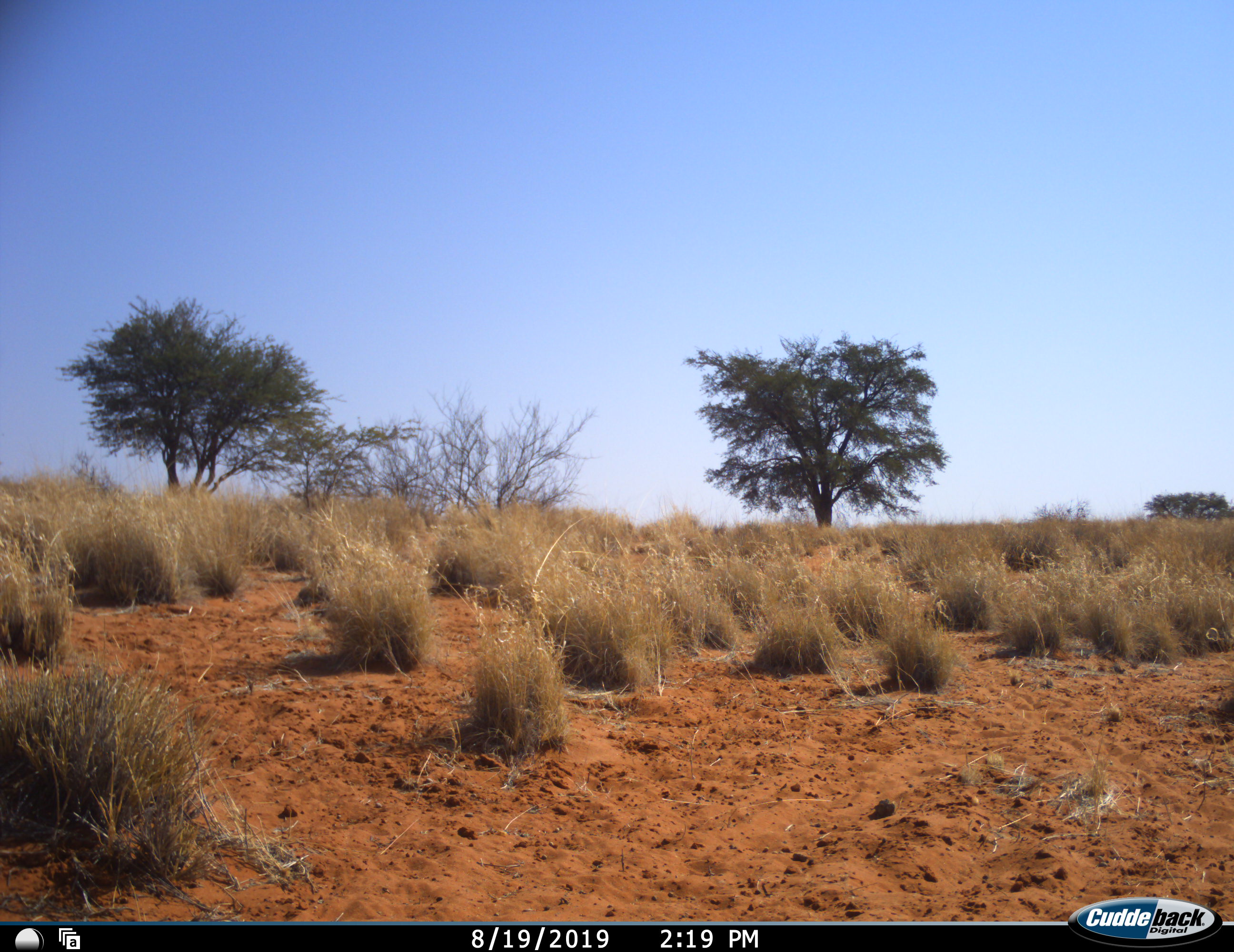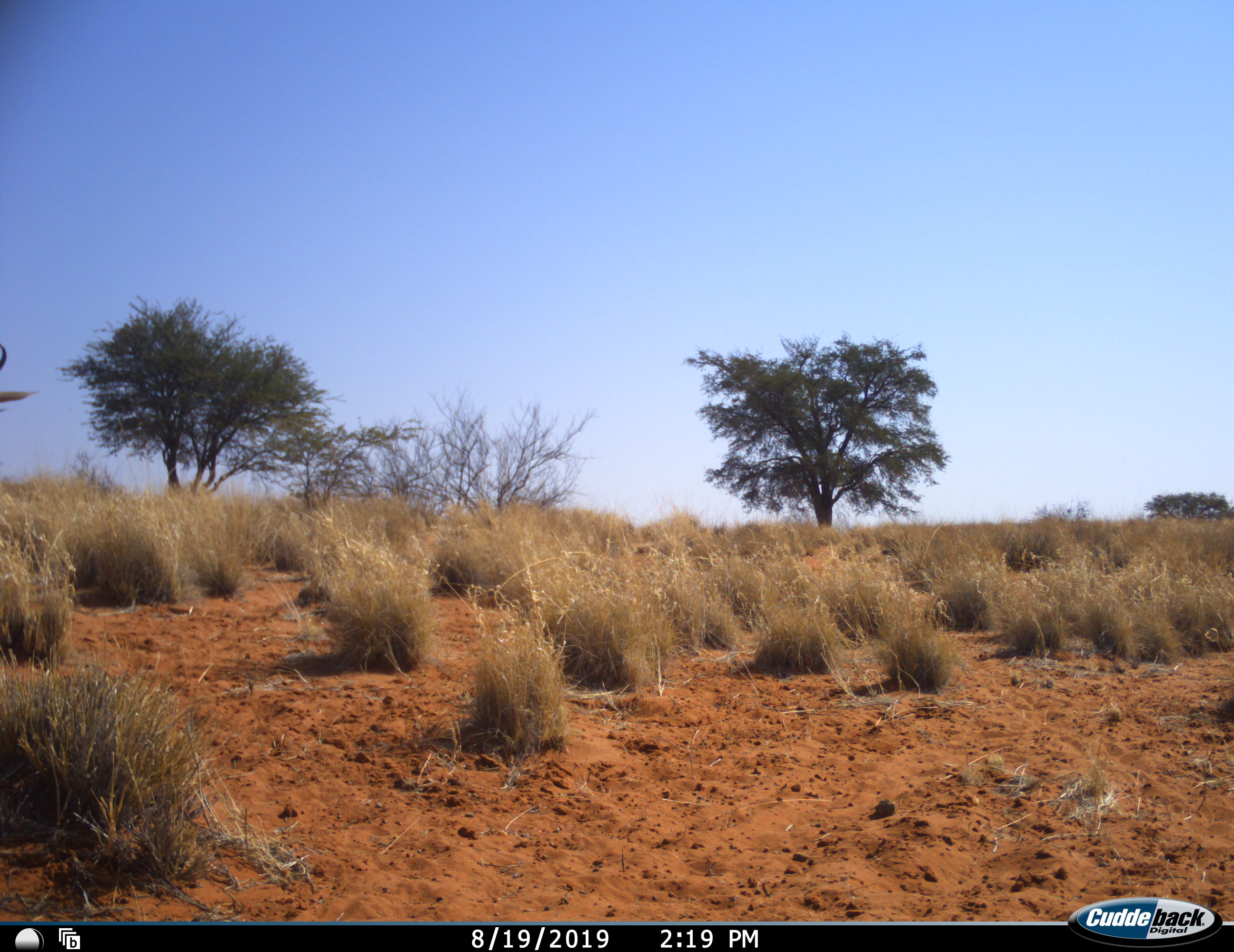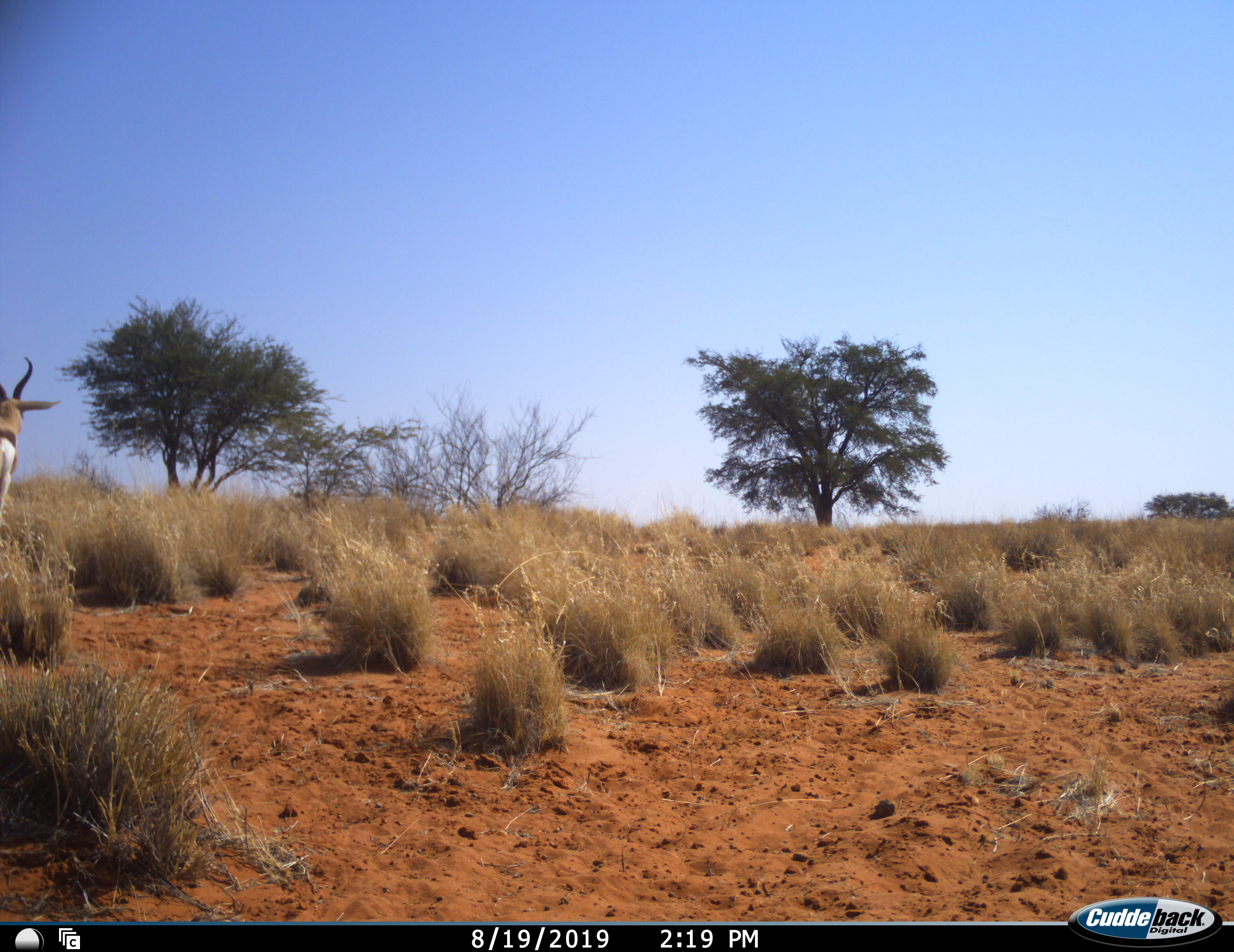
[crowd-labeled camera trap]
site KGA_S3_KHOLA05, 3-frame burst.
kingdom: Animalia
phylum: Chordata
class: Mammalia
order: Artiodactyla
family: Bovidae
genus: Antidorcas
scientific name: Antidorcas marsupialis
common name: springbok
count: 1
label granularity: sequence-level